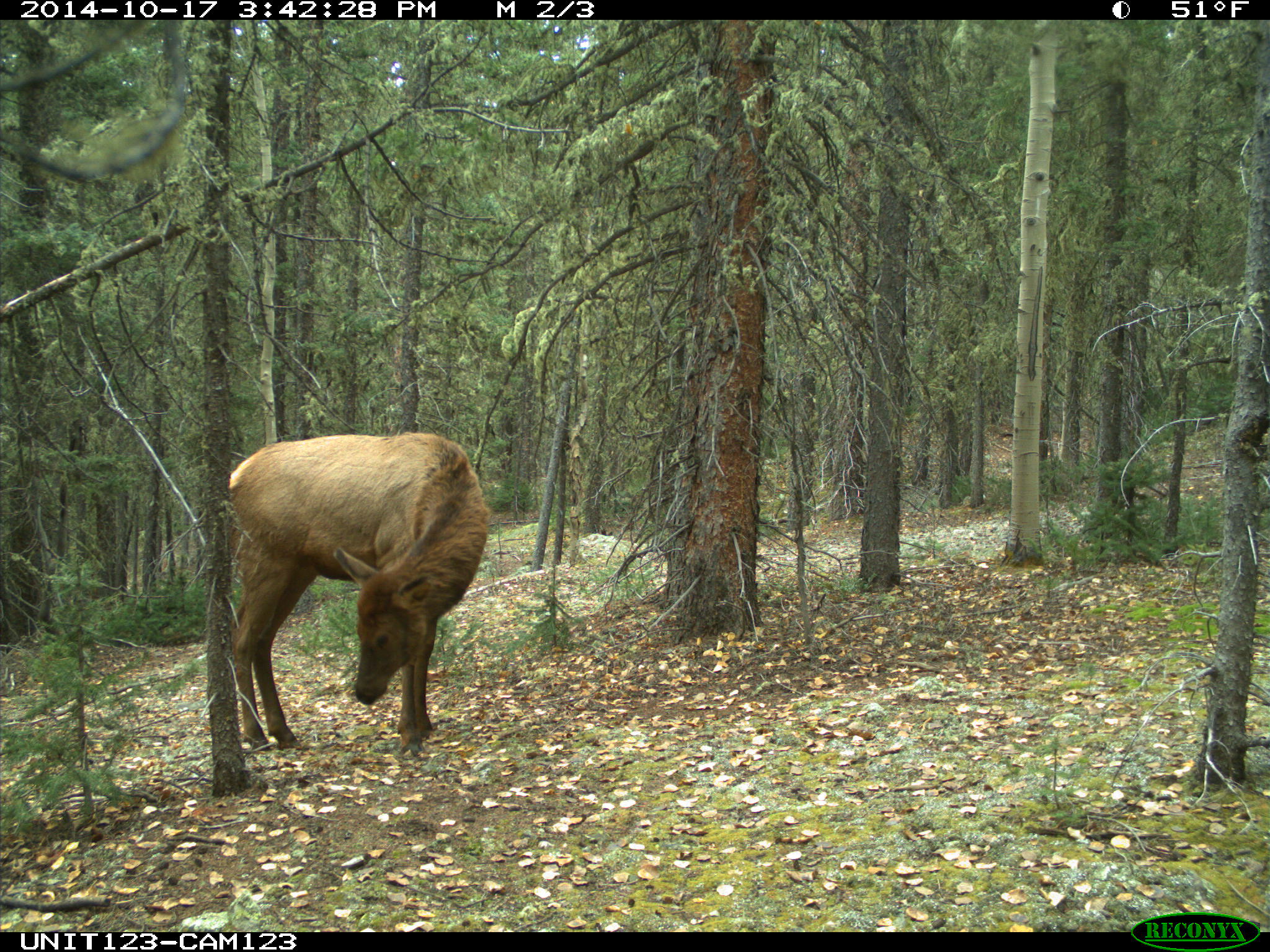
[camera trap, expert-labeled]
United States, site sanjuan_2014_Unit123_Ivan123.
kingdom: Animalia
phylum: Chordata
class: Mammalia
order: Artiodactyla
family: Cervidae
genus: Cervus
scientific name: Cervus elaphus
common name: red deer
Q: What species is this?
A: Cervus elaphus (red deer).